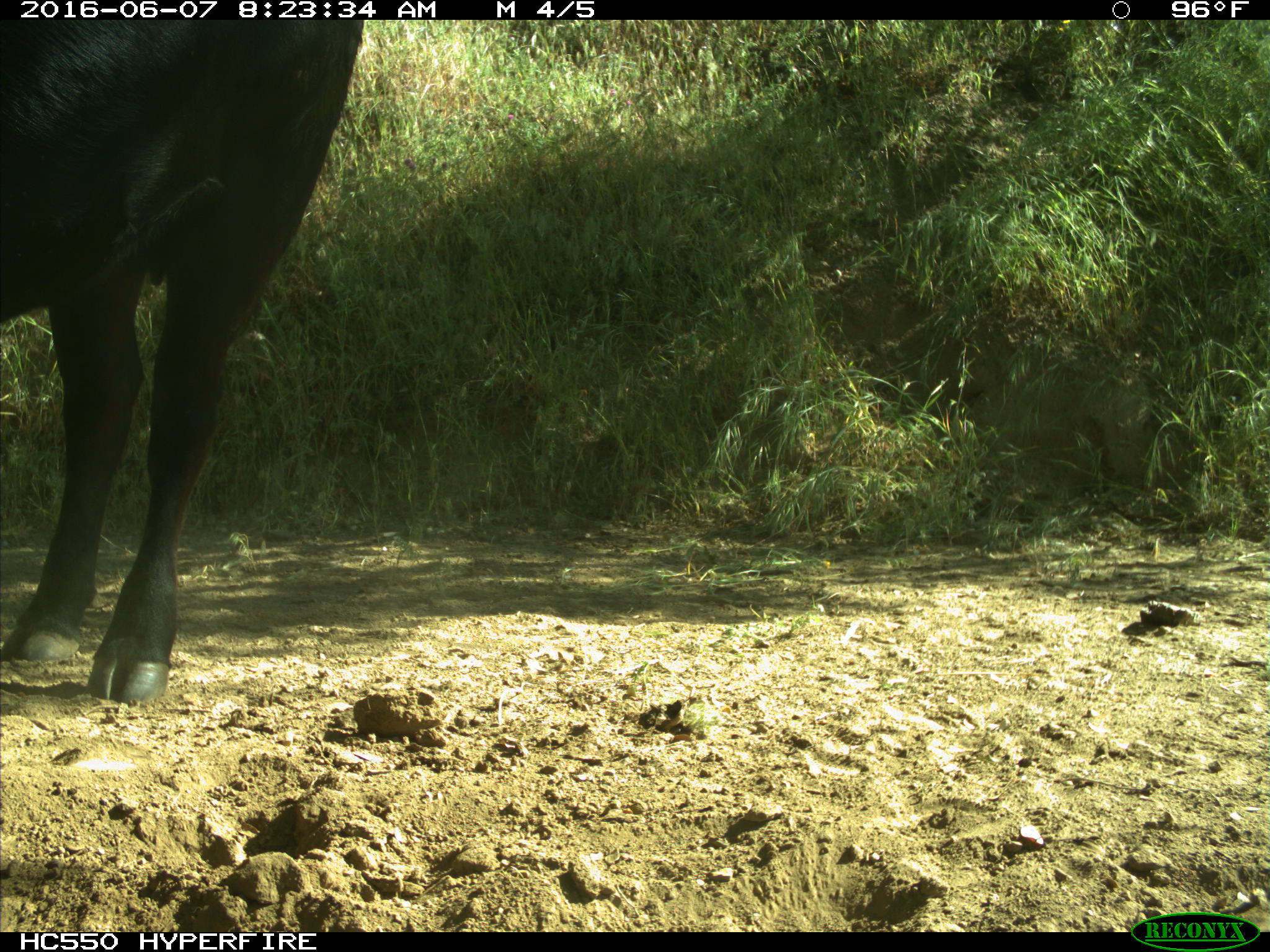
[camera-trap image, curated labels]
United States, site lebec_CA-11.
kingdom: Animalia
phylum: Chordata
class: Mammalia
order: Artiodactyla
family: Bovidae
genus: Bos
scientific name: Bos taurus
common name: domestic cow